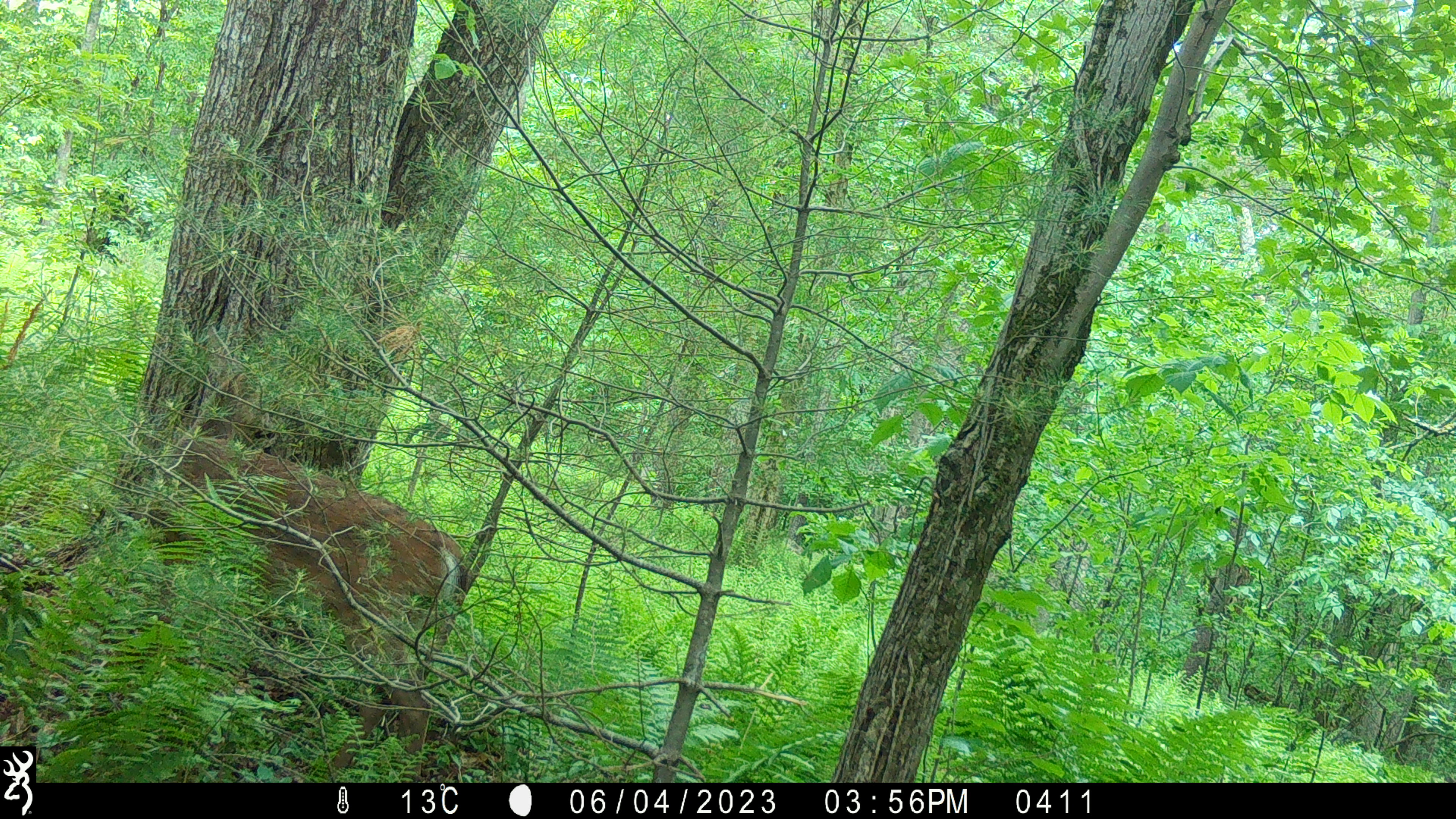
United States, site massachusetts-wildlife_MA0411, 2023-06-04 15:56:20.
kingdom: Animalia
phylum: Chordata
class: Mammalia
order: Artiodactyla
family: Cervidae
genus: Odocoileus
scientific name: Odocoileus virginianus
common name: white-tailed deer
White-tailed deer (Odocoileus virginianus).